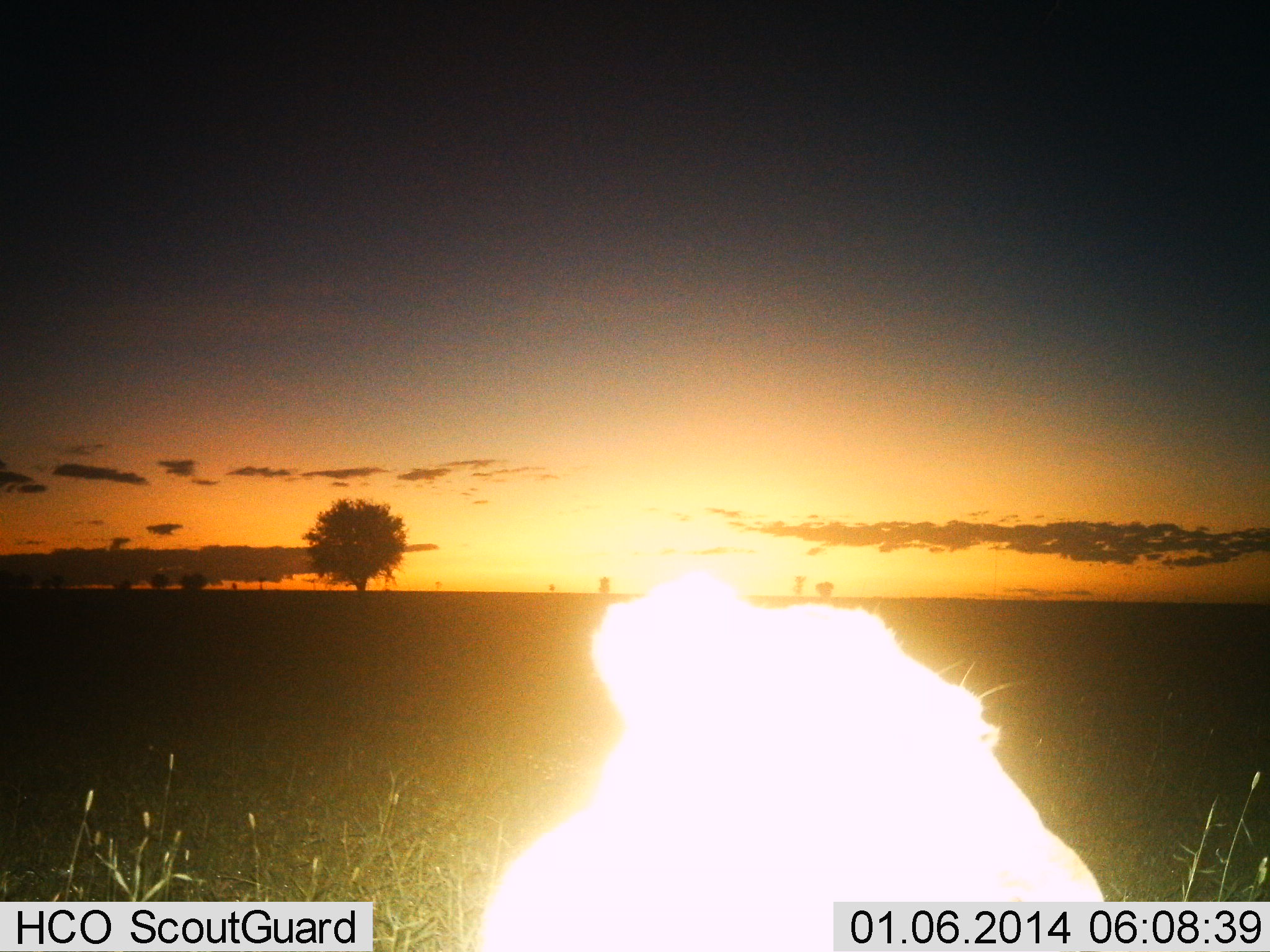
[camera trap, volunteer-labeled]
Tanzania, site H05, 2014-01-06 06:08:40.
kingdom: Animalia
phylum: Chordata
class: Mammalia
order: Carnivora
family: Felidae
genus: Panthera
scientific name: Panthera leo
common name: lion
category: lionfemale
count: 1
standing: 43%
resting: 57%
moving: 0%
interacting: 0%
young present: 0%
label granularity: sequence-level